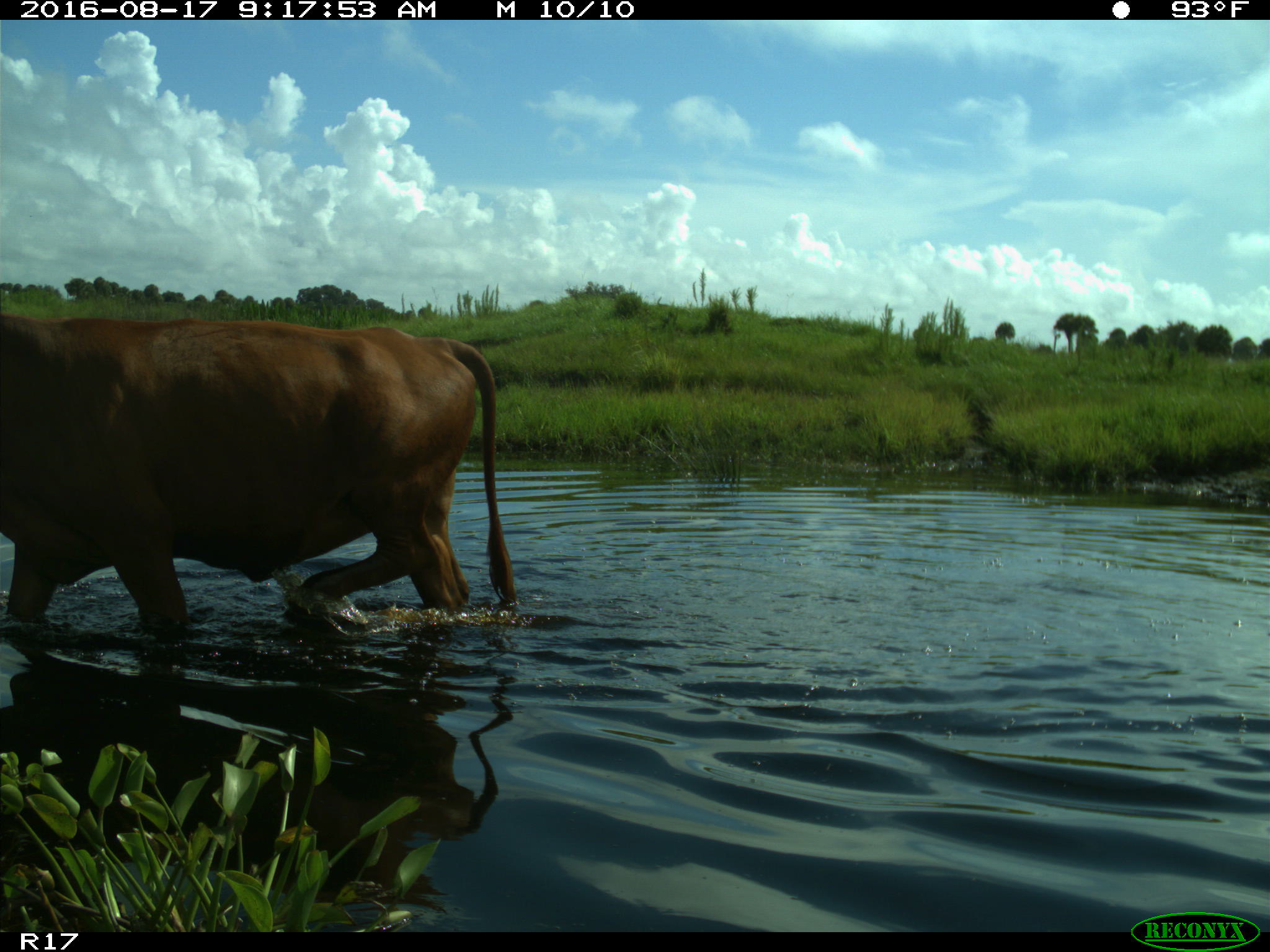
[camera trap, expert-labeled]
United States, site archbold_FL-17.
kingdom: Animalia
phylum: Chordata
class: Mammalia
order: Artiodactyla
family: Bovidae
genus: Bos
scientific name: Bos taurus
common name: domestic cow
Bos taurus (domestic cow).